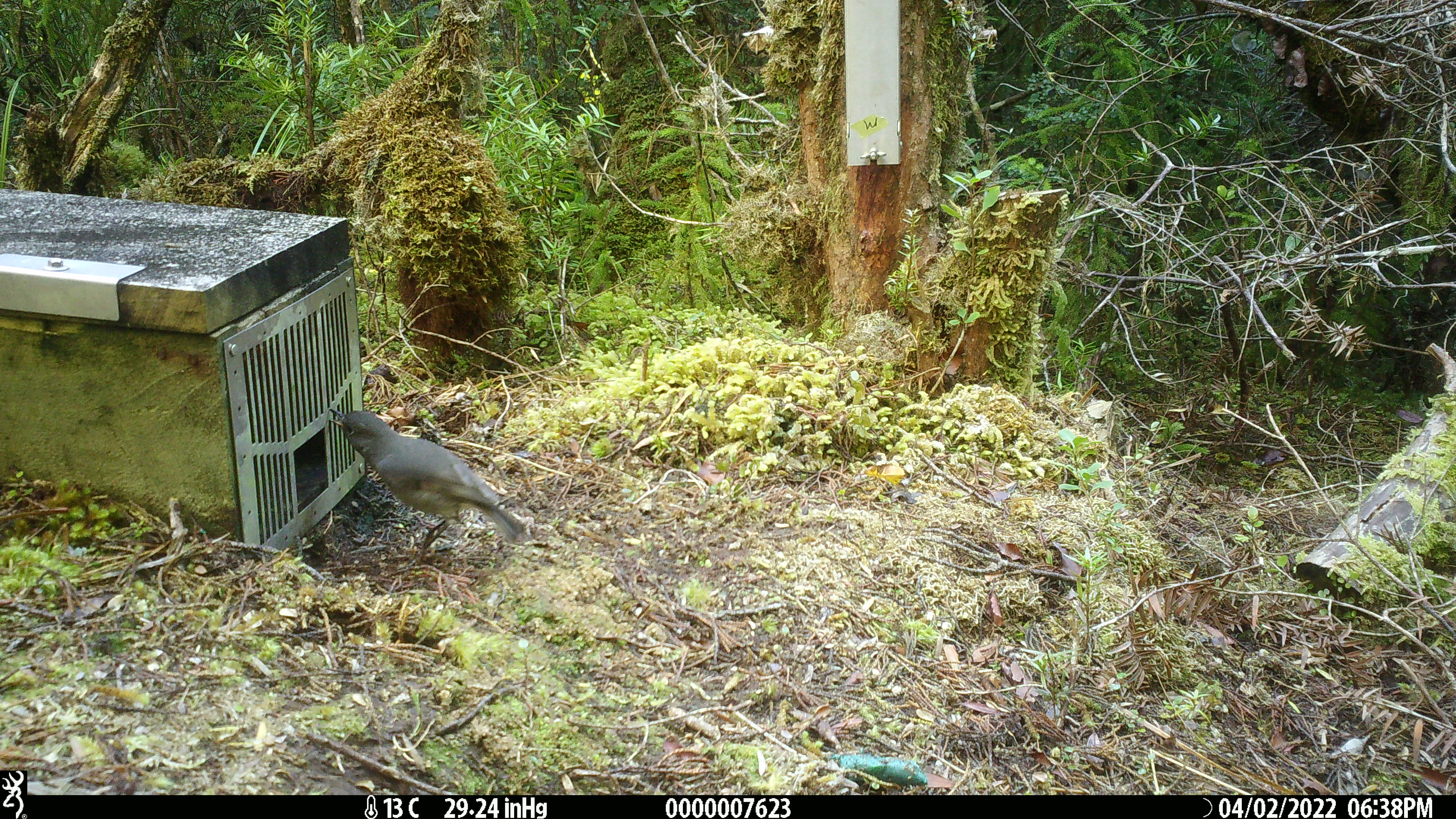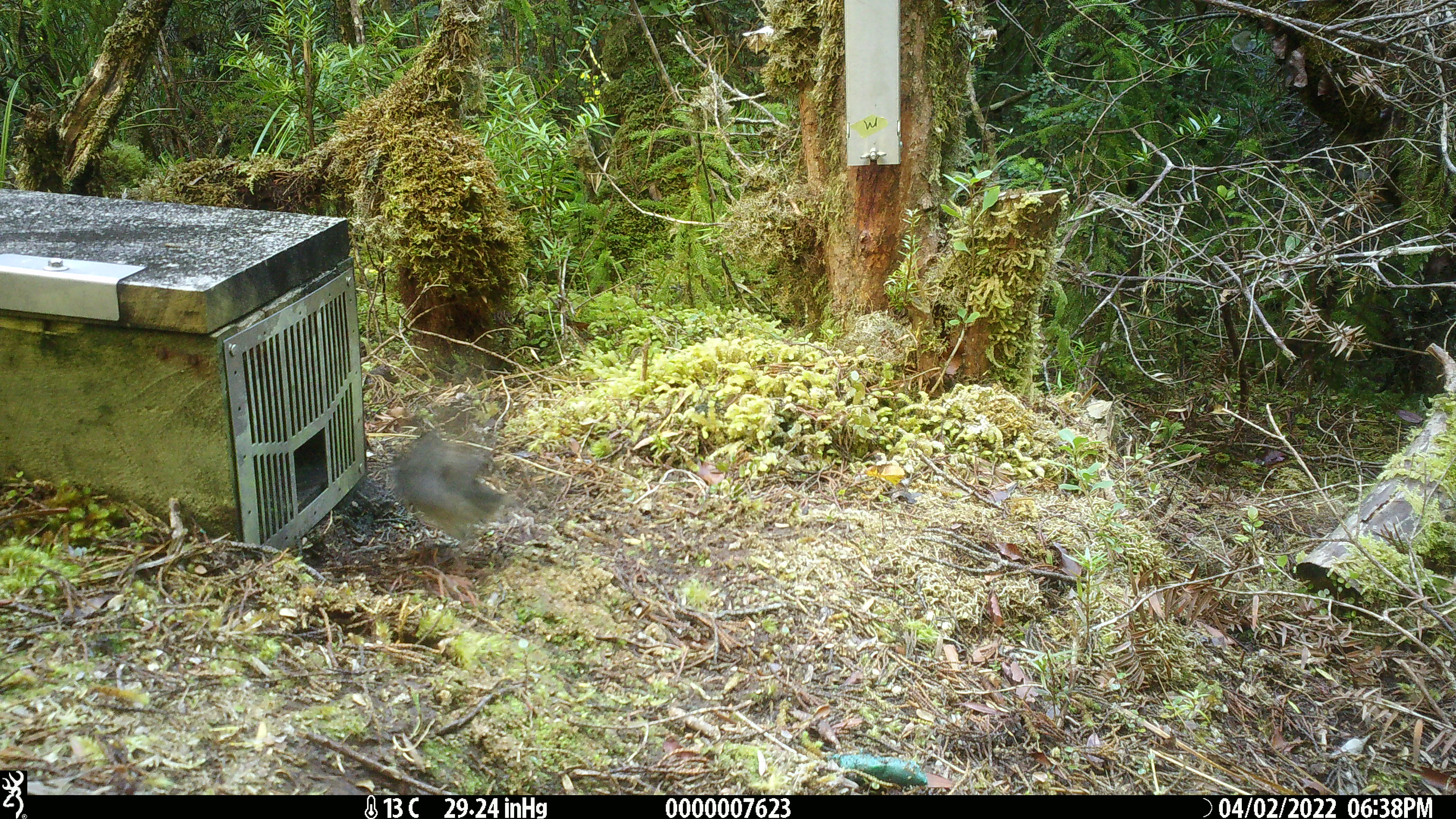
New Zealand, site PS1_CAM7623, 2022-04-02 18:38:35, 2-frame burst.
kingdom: Animalia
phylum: Chordata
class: Aves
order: Passeriformes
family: Petroicidae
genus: Petroica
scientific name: Petroica australis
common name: new zealand robin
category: robin